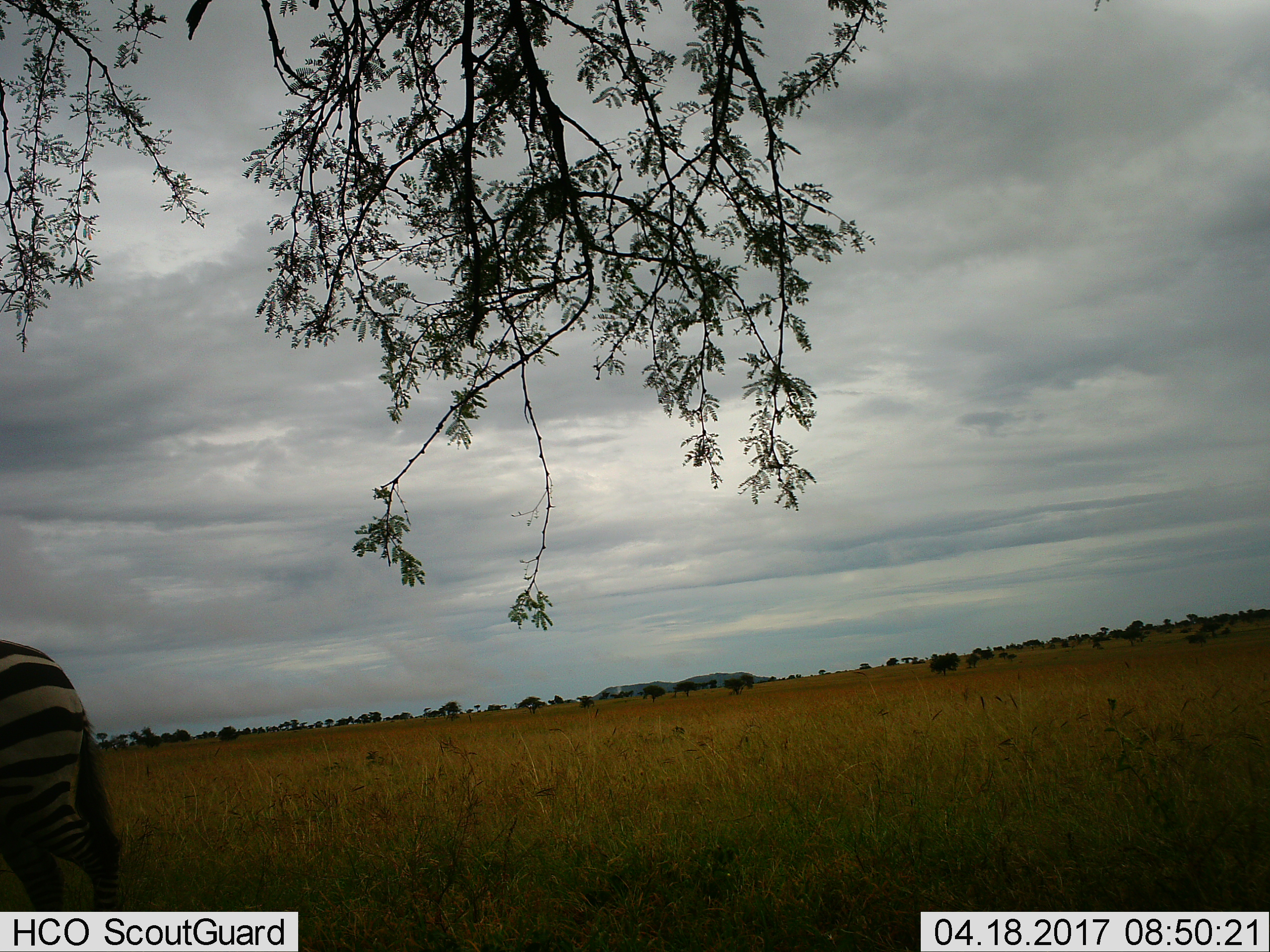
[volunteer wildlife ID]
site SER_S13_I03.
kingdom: Animalia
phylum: Chordata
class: Mammalia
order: Perissodactyla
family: Equidae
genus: Equus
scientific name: Equus quagga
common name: plains zebra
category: zebraplains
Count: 1.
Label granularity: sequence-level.